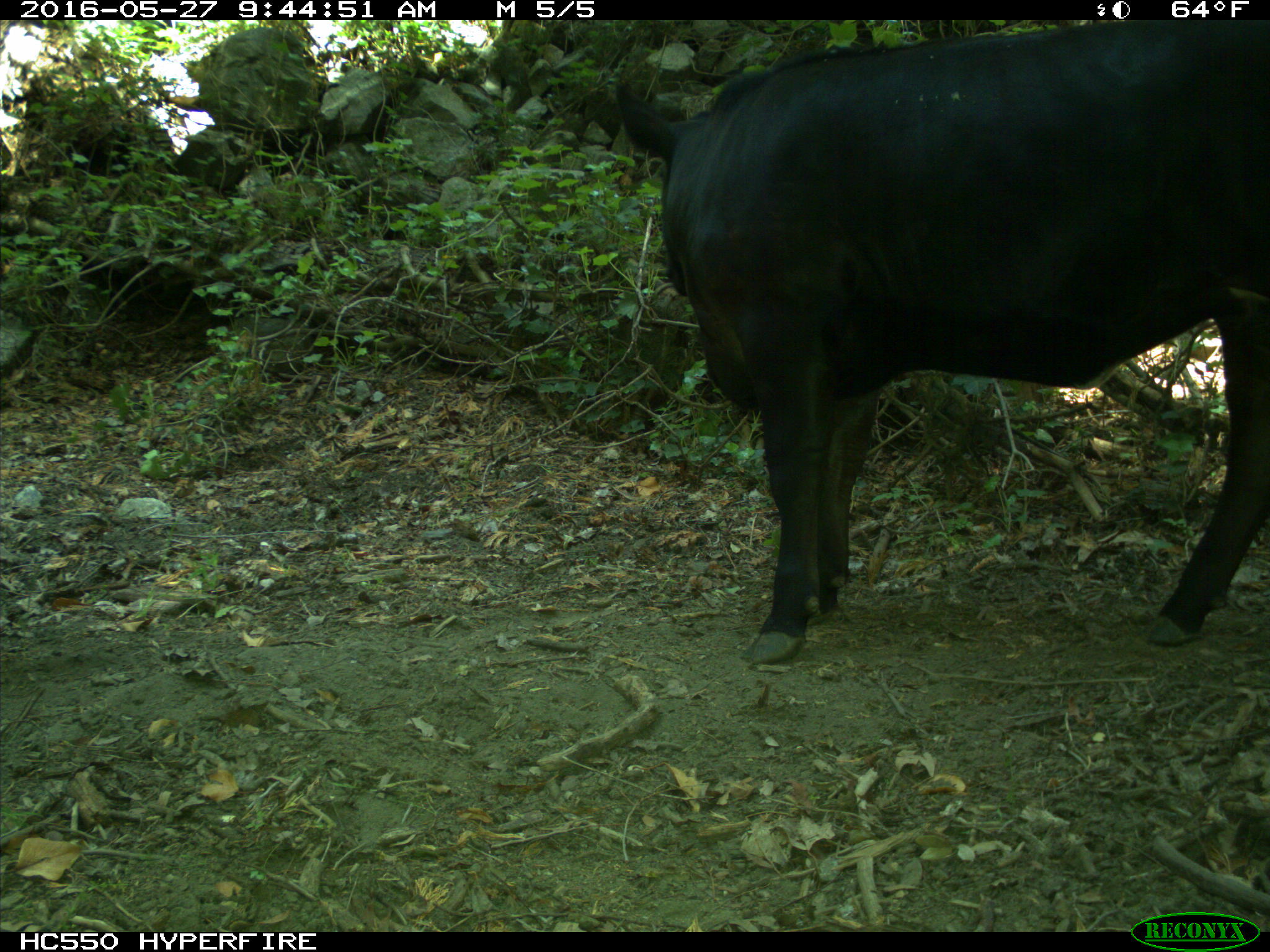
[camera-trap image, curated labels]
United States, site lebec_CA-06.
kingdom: Animalia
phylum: Chordata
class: Mammalia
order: Artiodactyla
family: Bovidae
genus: Bos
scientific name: Bos taurus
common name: domestic cow